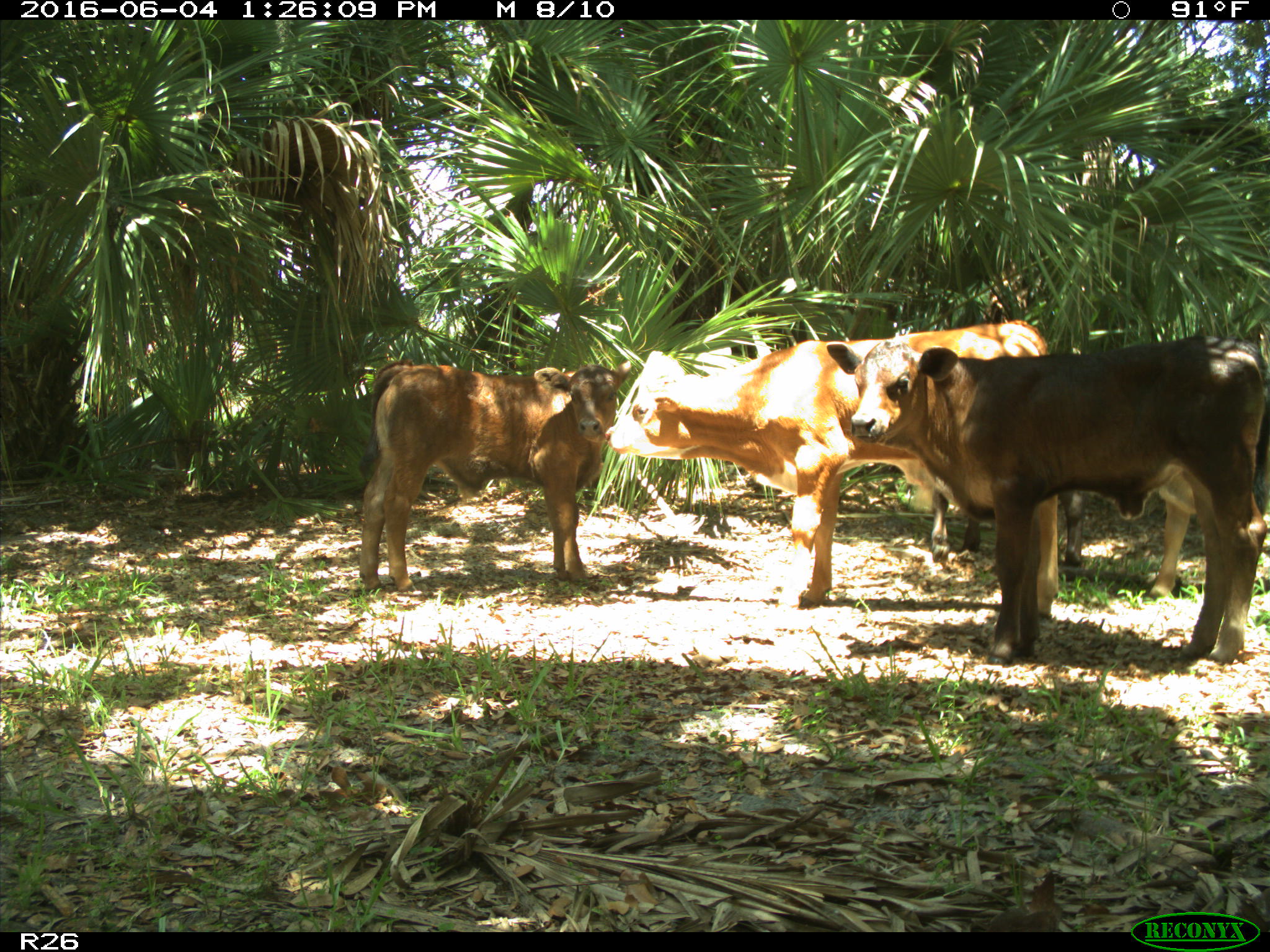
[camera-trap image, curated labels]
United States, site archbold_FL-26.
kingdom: Animalia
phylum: Chordata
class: Mammalia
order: Artiodactyla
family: Bovidae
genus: Bos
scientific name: Bos taurus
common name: domestic cow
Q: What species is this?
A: Bos taurus (domestic cow).